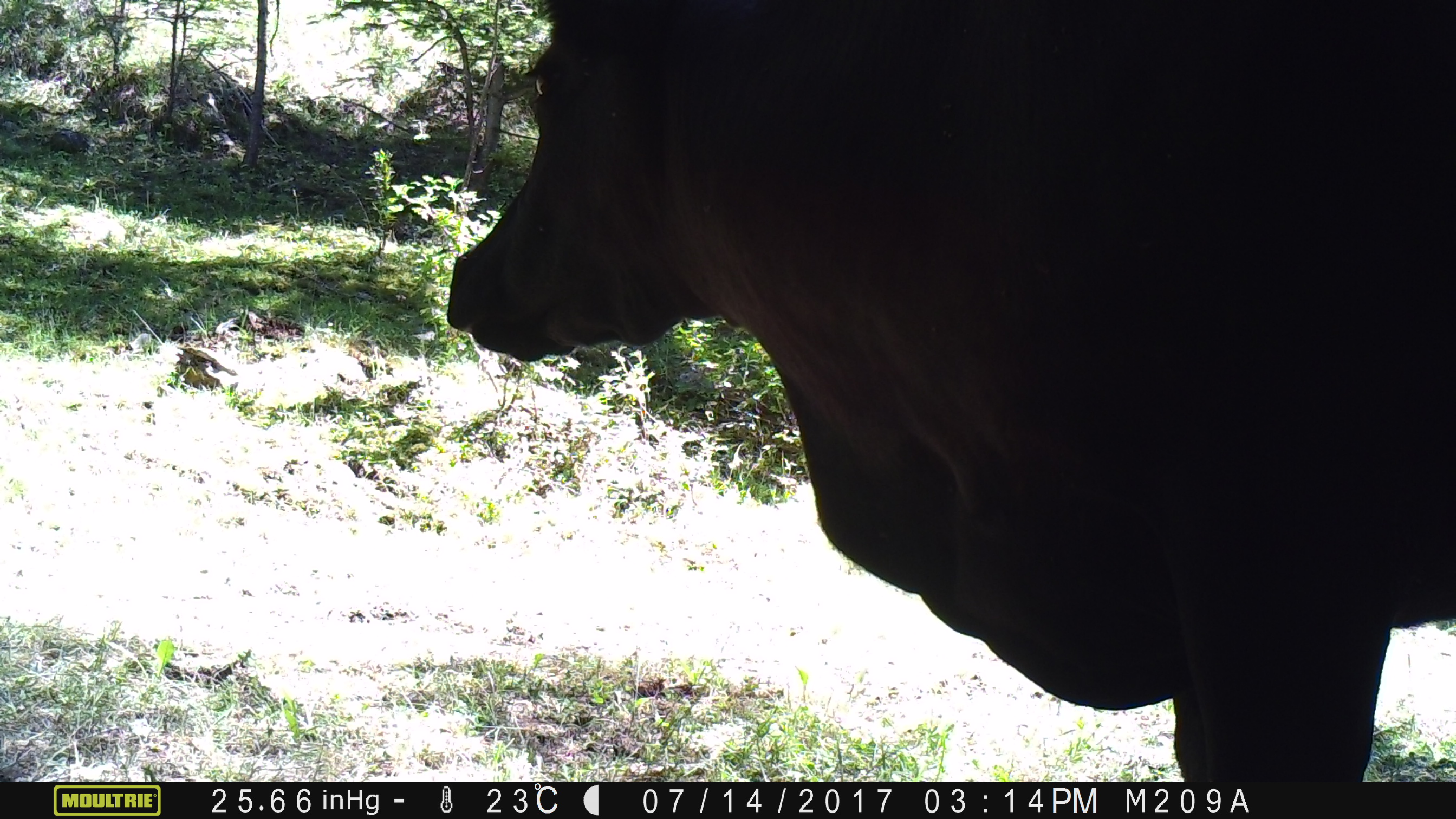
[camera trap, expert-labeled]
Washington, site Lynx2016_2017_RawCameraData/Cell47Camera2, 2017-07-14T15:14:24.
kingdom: Animalia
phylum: Chordata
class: Mammalia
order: Artiodactyla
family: Bovidae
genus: Bos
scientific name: Bos taurus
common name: domestic cattle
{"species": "domestic cattle (Bos taurus)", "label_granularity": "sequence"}